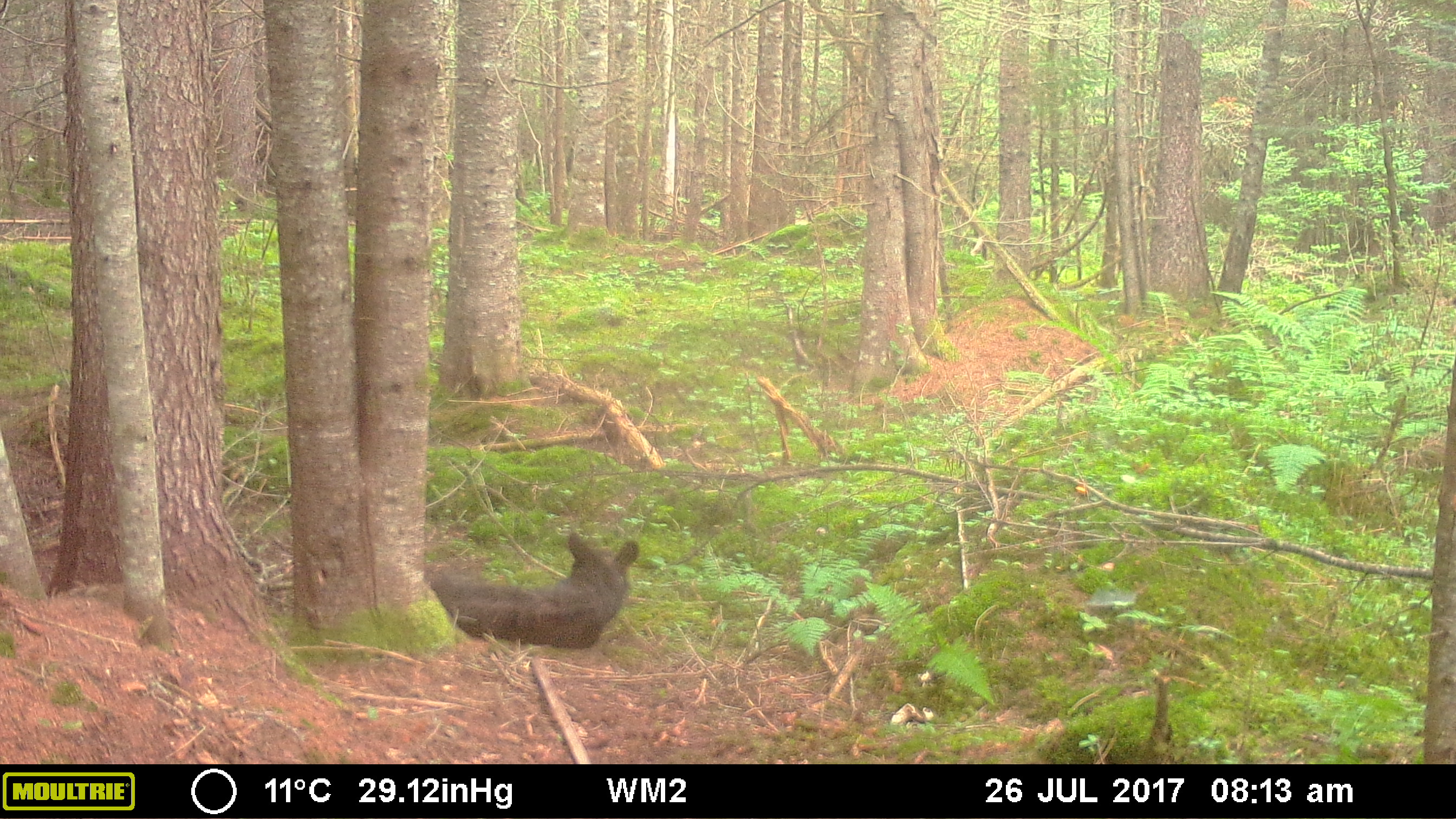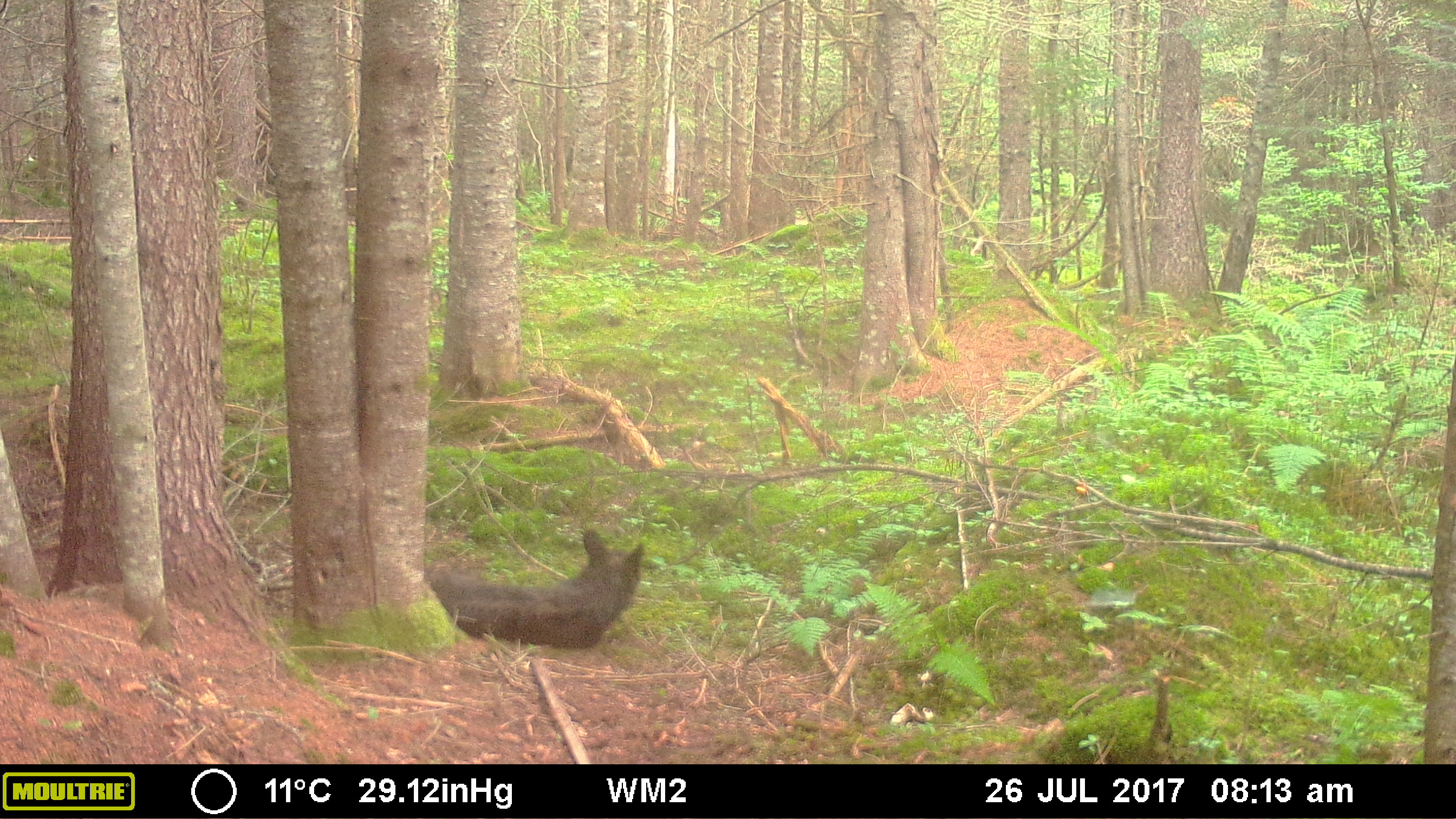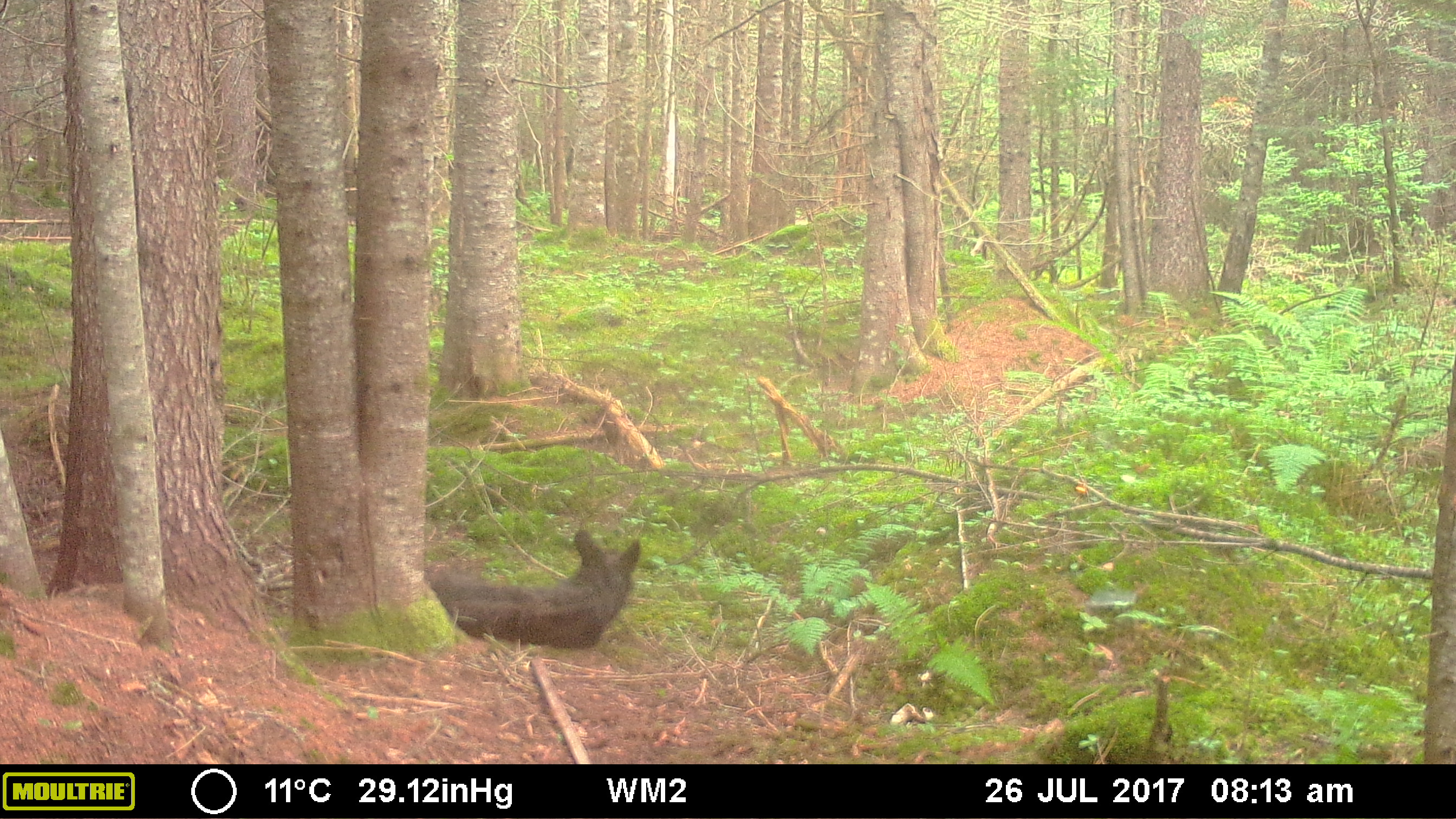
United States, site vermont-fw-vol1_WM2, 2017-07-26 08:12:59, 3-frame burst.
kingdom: Animalia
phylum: Chordata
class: Mammalia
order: Carnivora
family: Ursidae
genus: Ursus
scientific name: Ursus americanus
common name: black bear